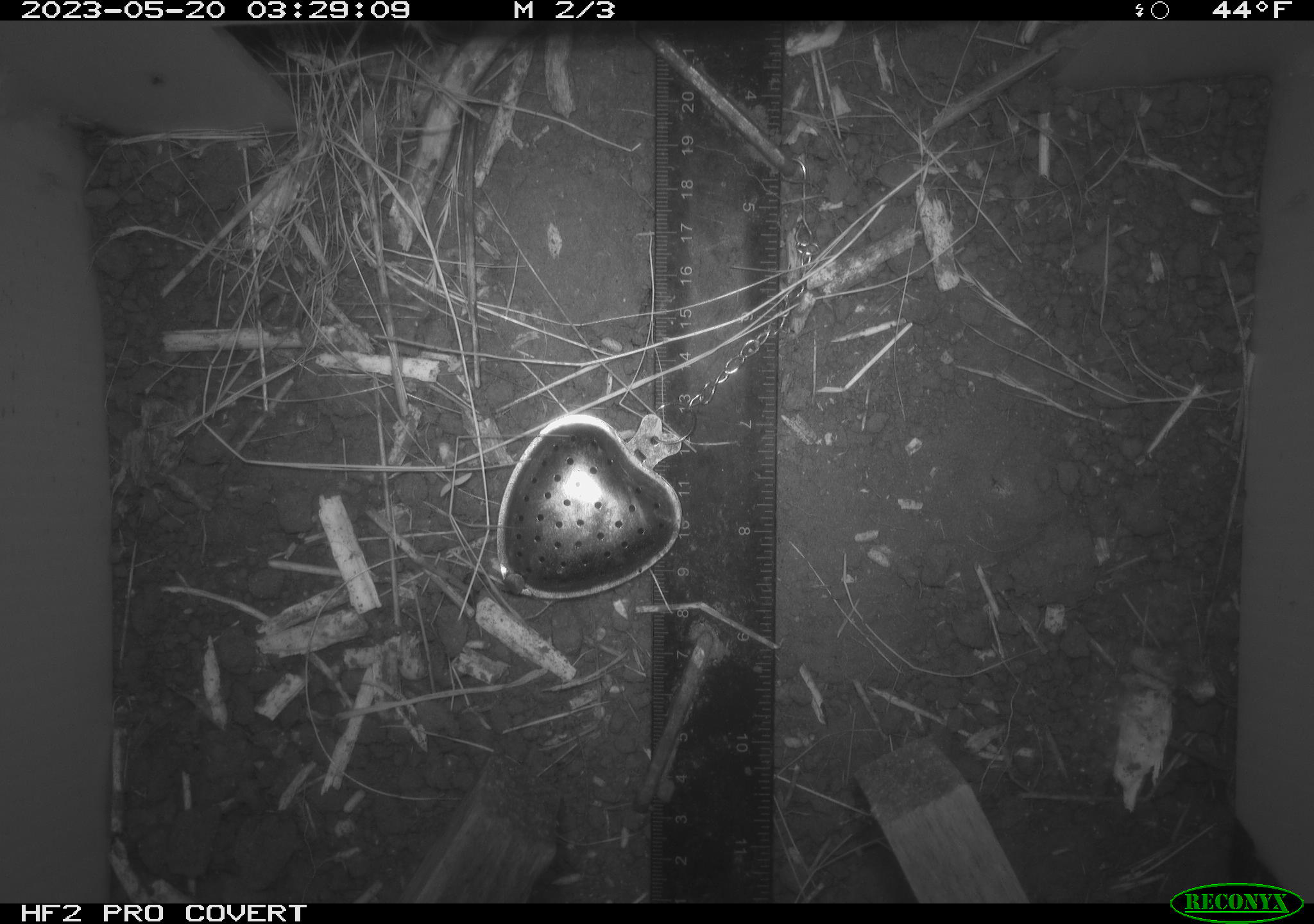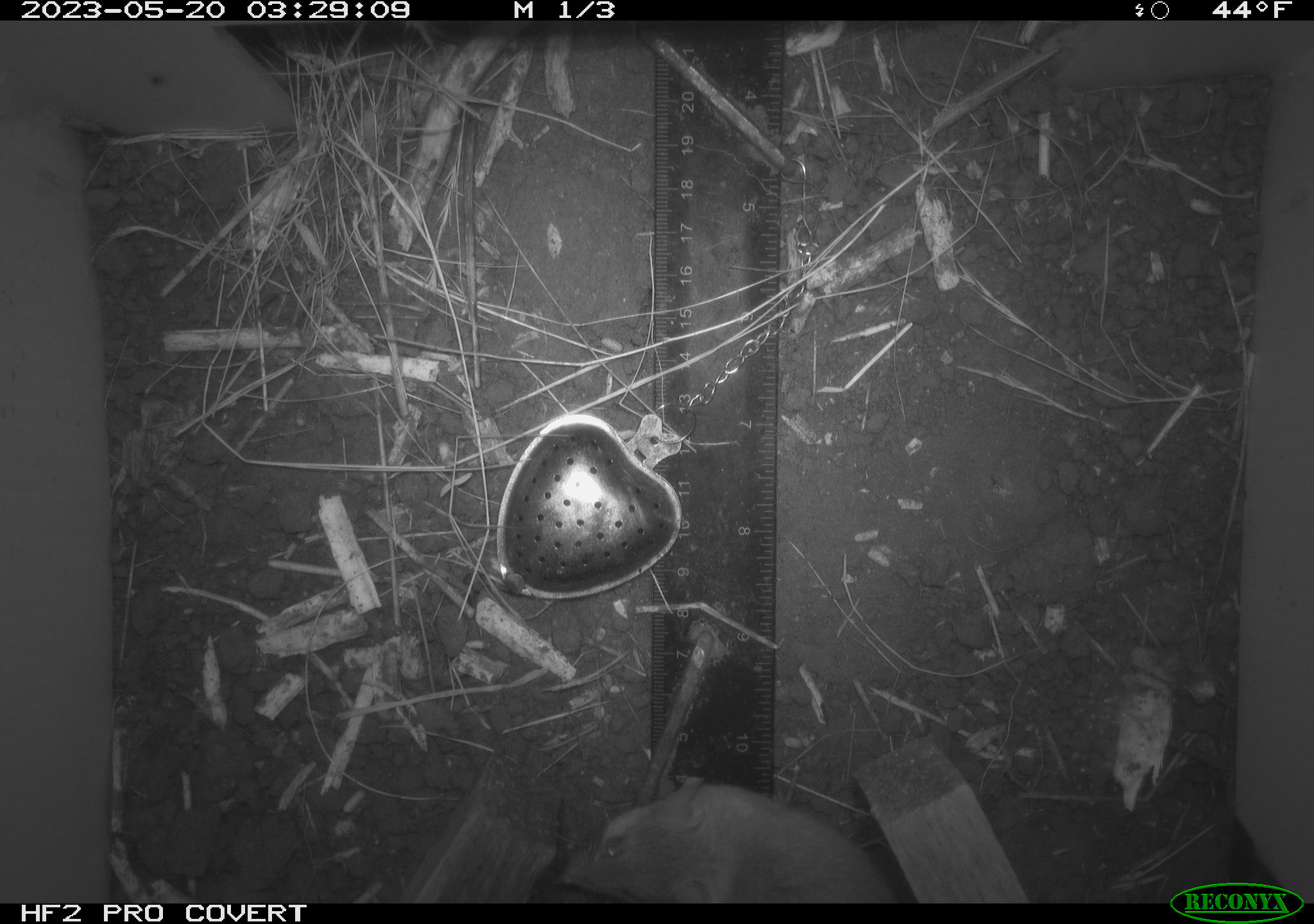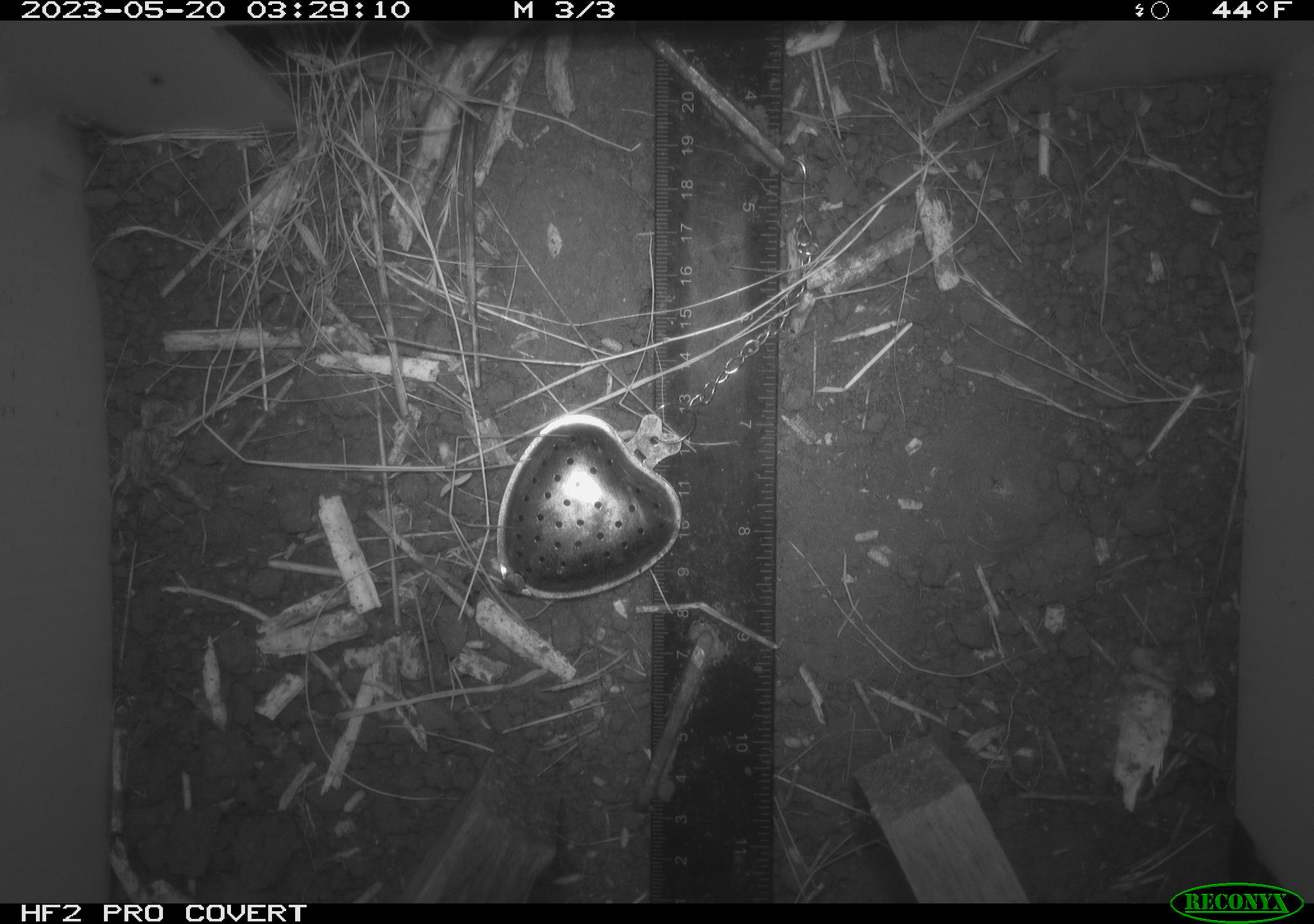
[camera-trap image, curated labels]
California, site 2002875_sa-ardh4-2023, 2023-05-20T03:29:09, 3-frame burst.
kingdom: Animalia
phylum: Chordata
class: Mammalia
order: Rodentia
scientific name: Rodentia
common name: mouse species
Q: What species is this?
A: Mouse species (Rodentia).